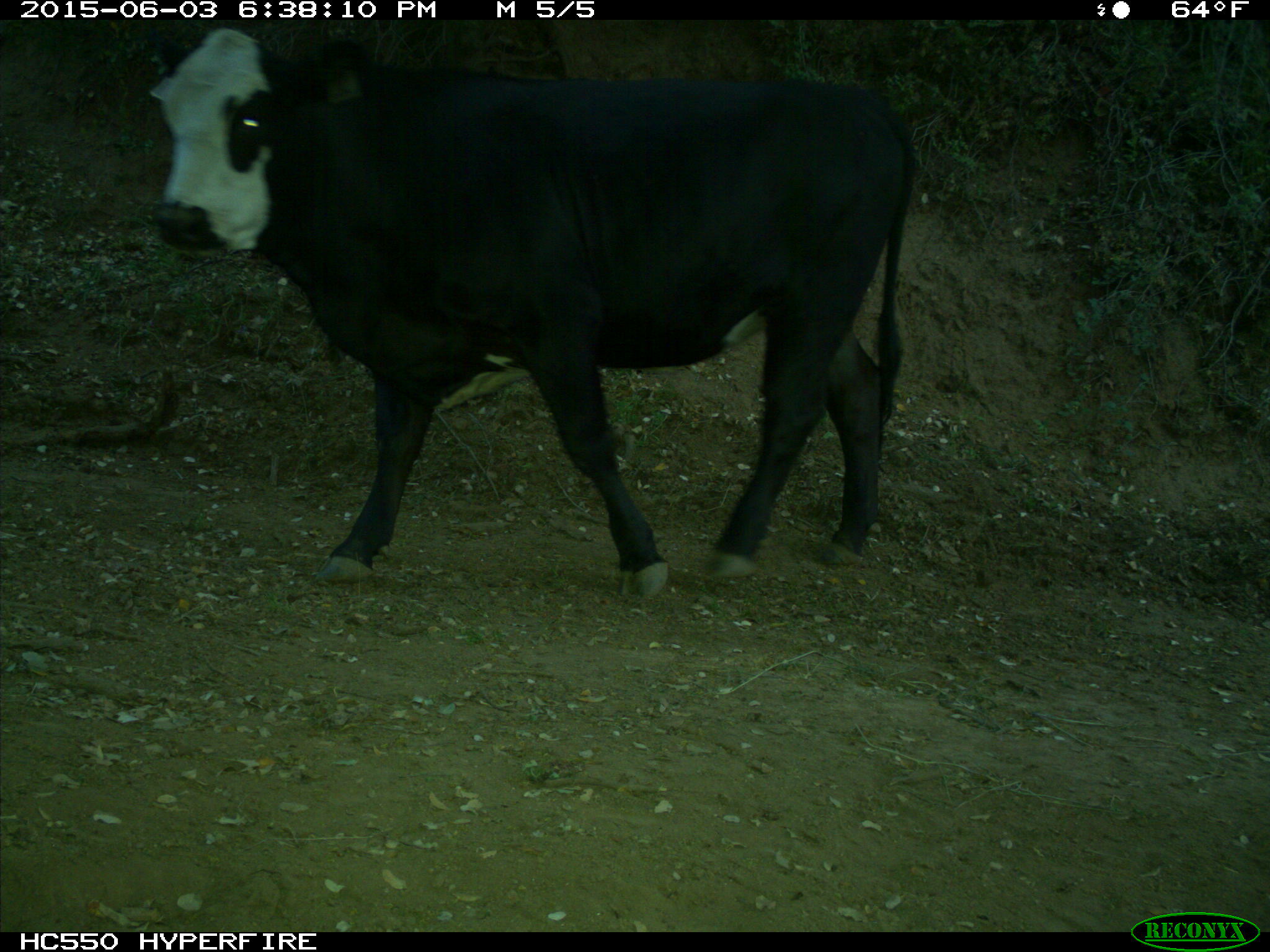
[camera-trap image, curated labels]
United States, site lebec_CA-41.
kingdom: Animalia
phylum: Chordata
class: Mammalia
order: Artiodactyla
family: Bovidae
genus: Bos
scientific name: Bos taurus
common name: domestic cow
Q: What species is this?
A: Bos taurus (domestic cow).